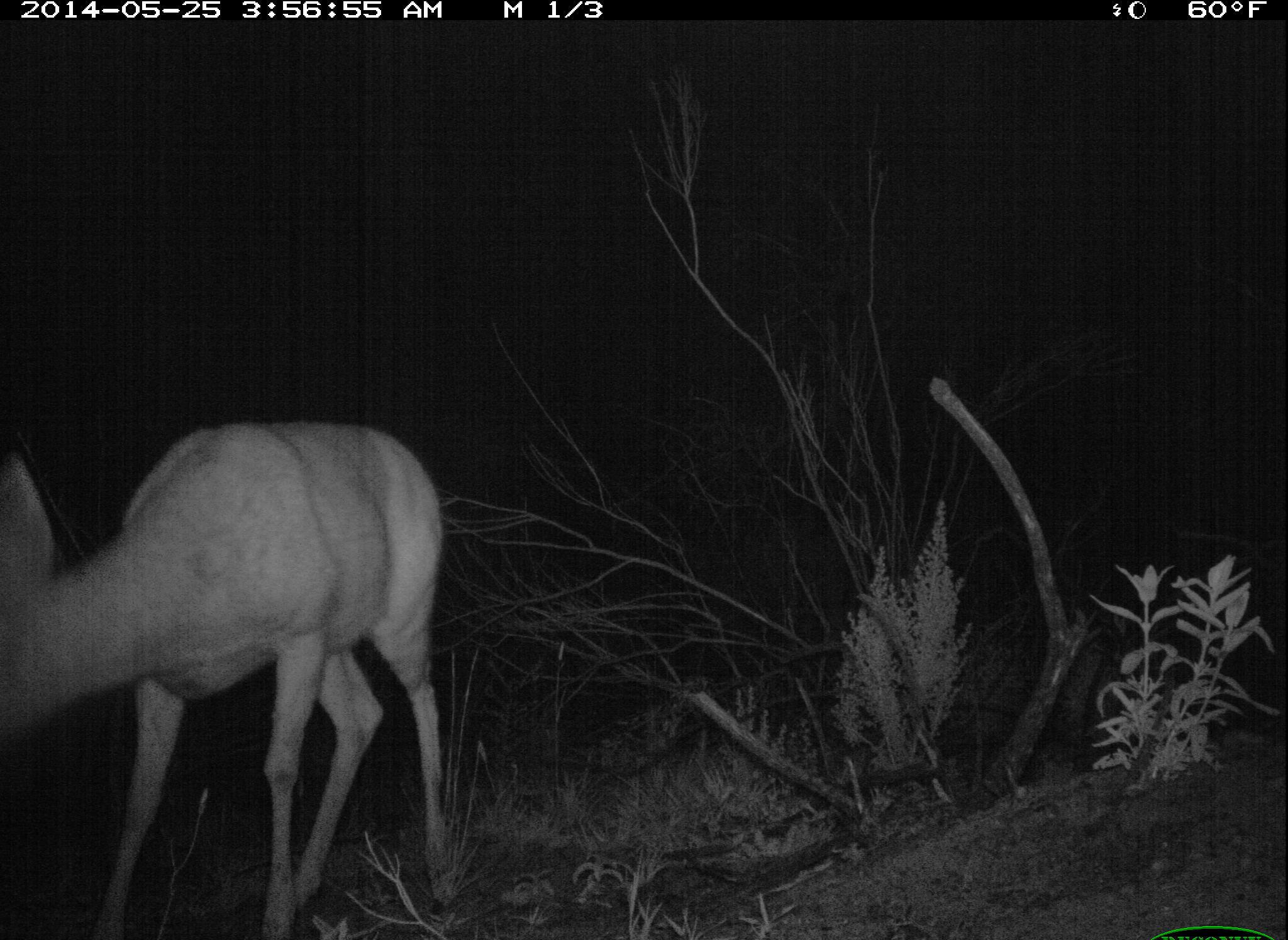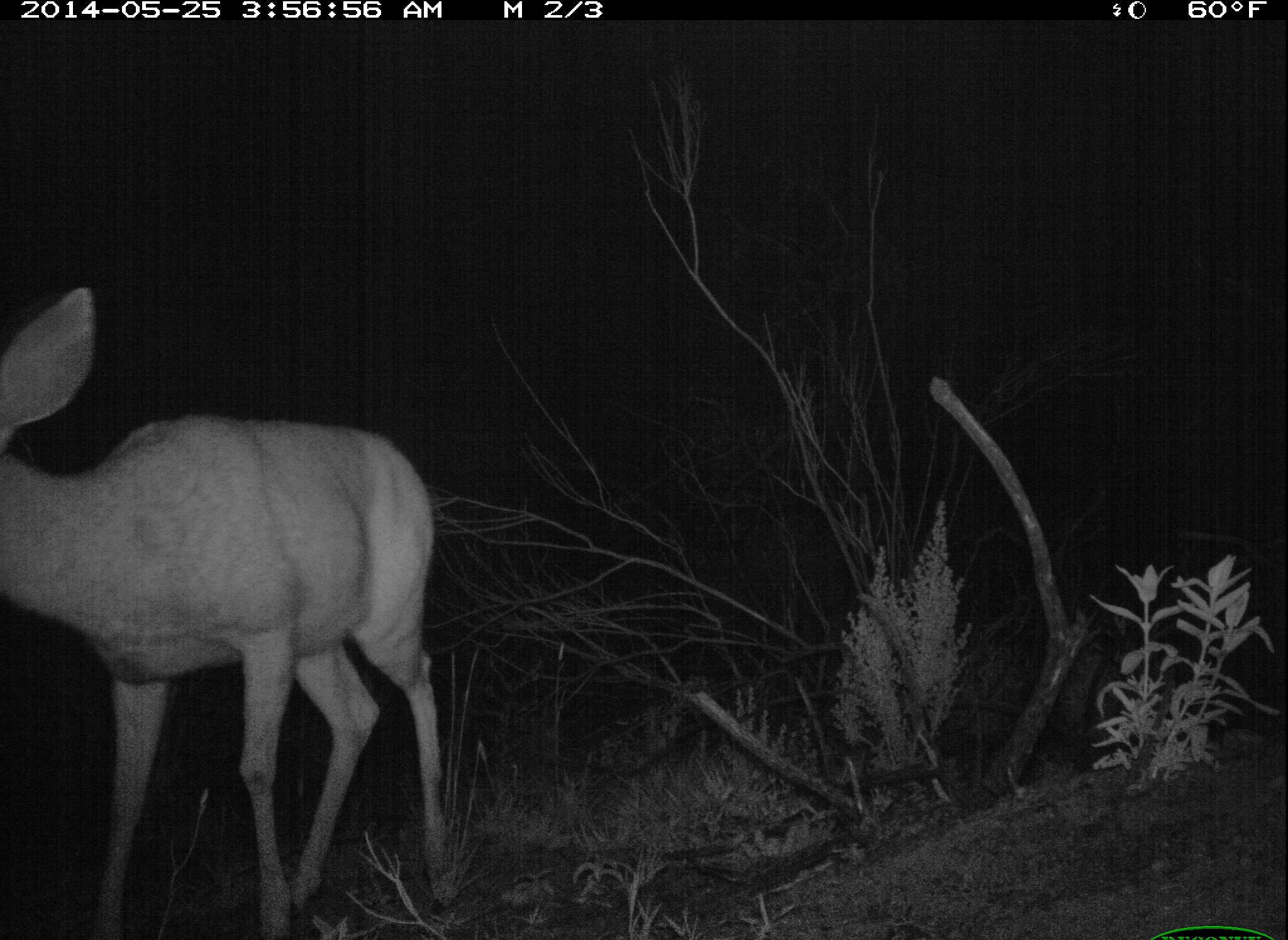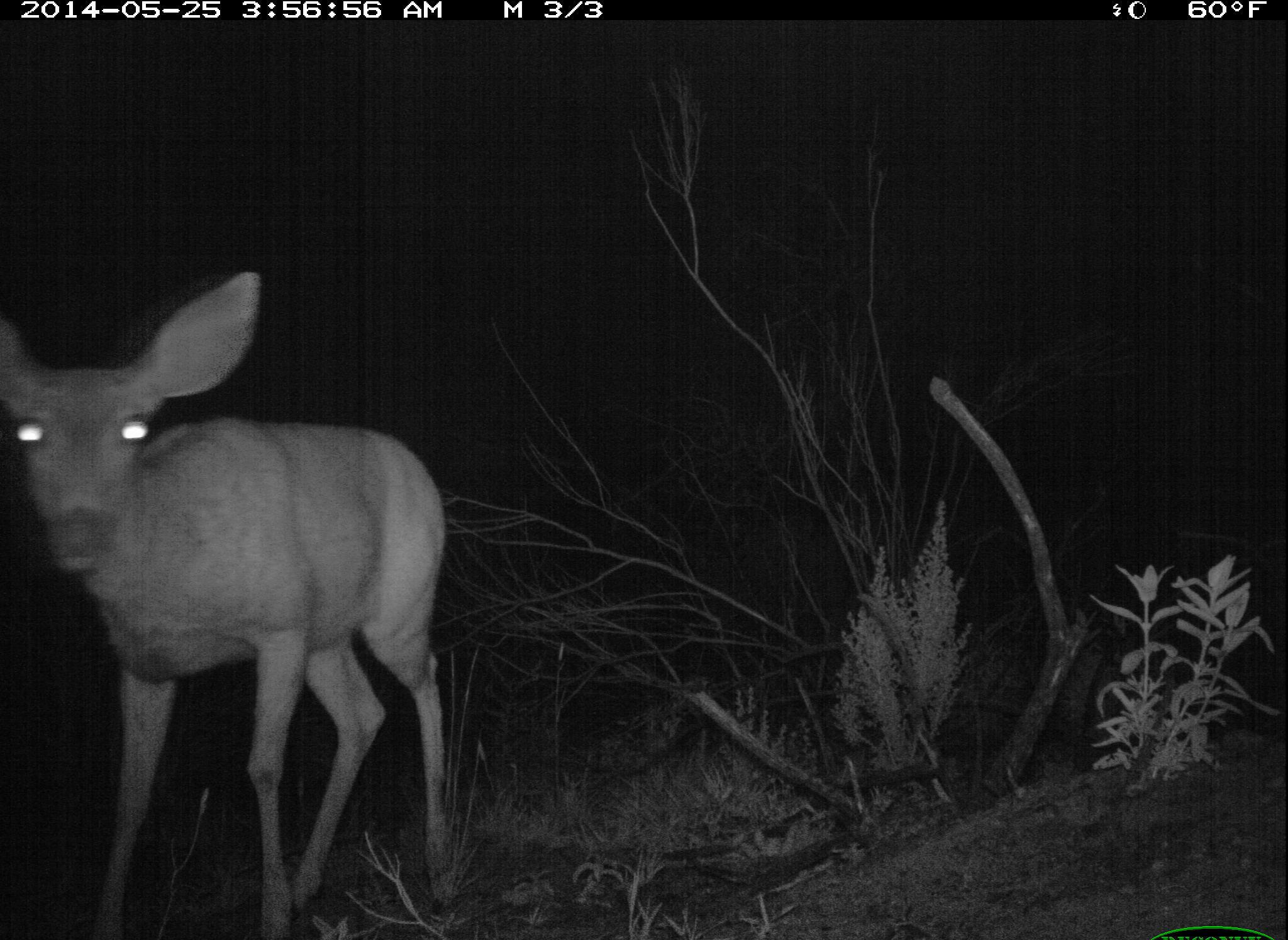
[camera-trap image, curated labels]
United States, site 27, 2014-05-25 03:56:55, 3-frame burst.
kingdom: Animalia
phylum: Chordata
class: Mammalia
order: Artiodactyla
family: Cervidae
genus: Odocoileus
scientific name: Odocoileus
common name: deer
Deer (Odocoileus).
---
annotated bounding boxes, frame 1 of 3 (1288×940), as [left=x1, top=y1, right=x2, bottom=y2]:
deer: [left=0, top=420, right=455, bottom=940]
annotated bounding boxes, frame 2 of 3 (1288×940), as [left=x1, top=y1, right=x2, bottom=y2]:
deer: [left=0, top=285, right=452, bottom=939]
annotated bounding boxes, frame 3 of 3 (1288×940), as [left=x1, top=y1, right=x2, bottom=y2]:
deer: [left=2, top=271, right=459, bottom=940]